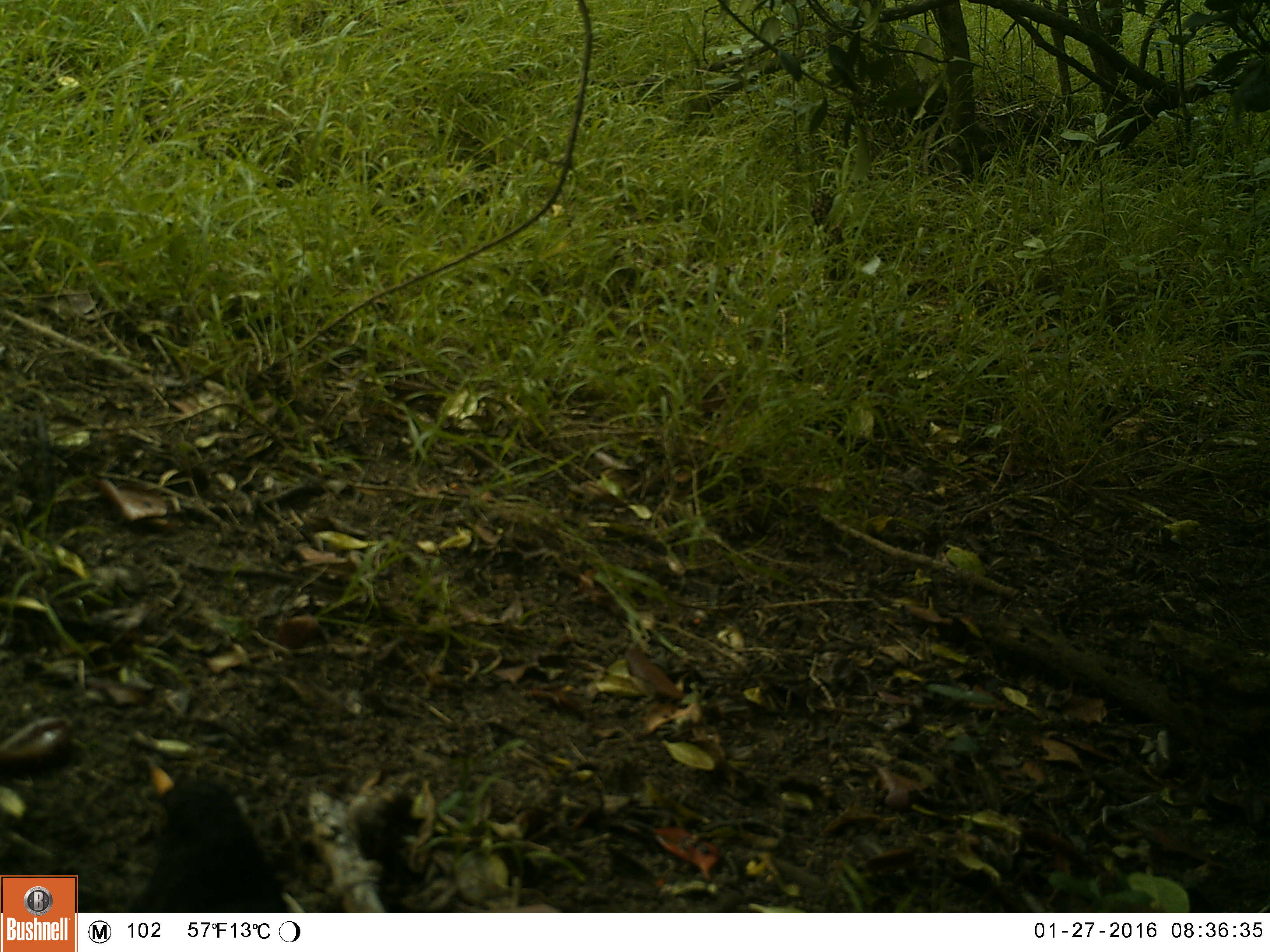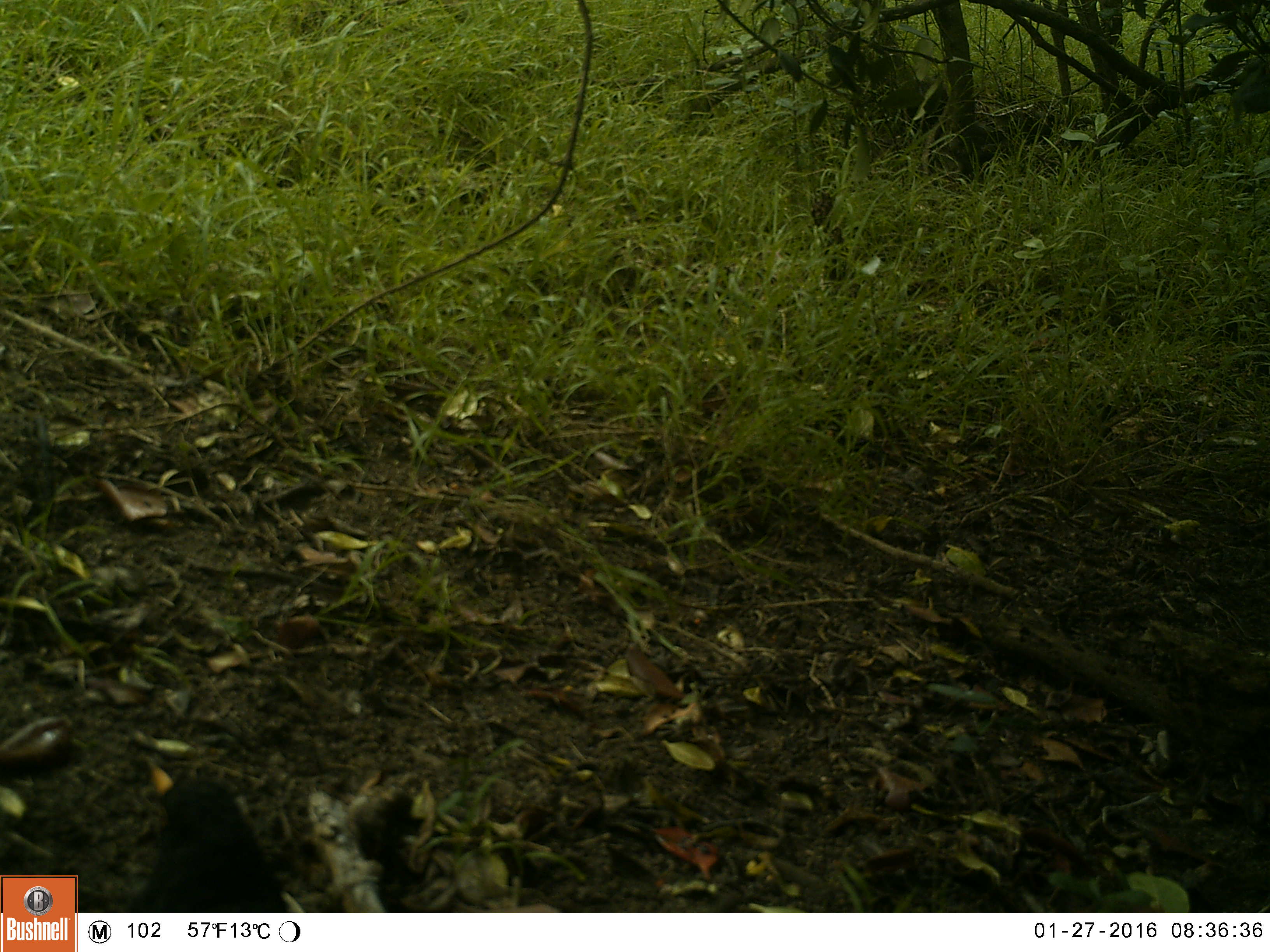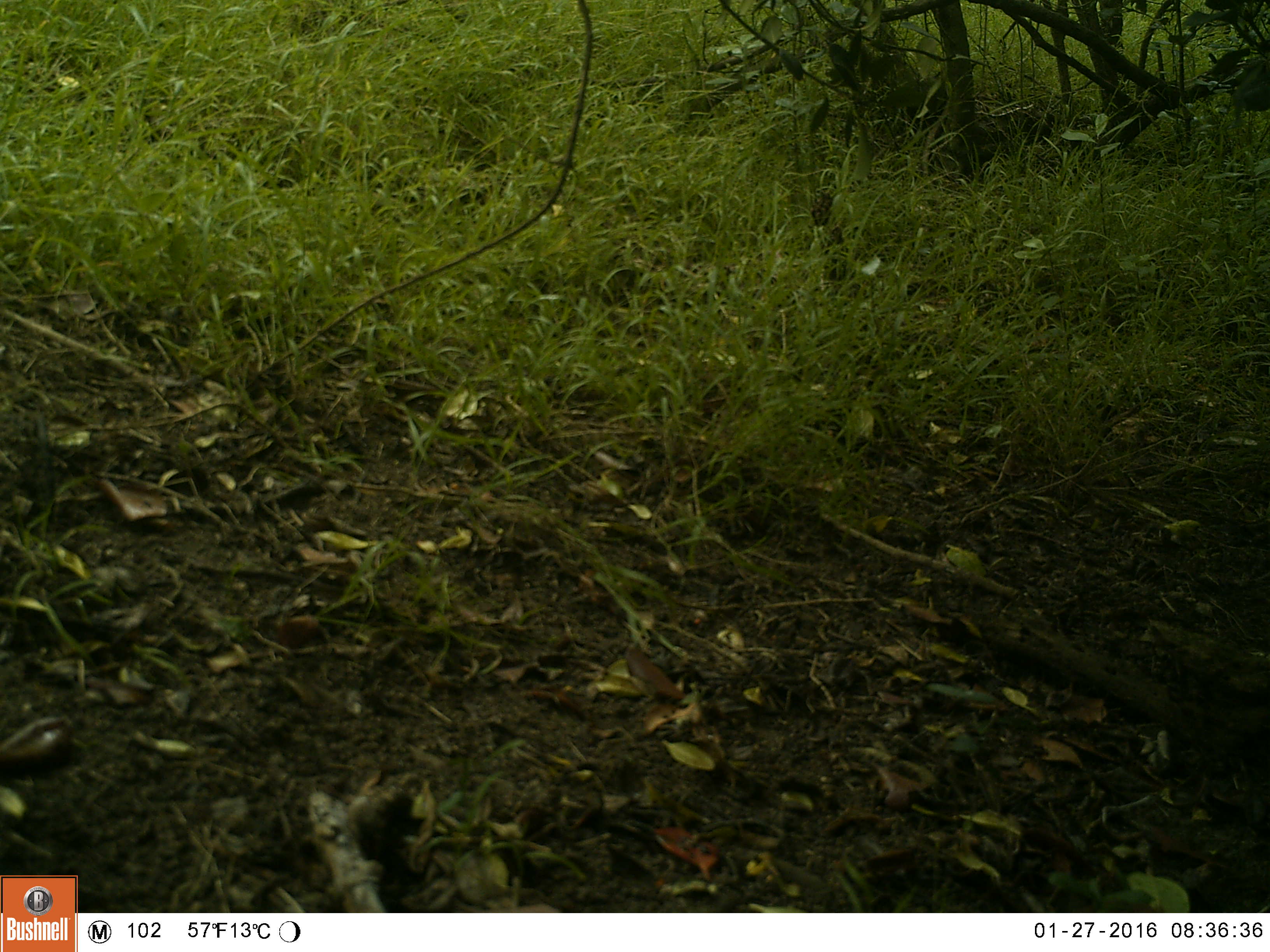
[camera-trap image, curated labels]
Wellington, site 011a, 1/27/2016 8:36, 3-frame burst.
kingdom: Animalia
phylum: Chordata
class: Aves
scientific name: Aves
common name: bird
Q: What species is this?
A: Bird (Aves).